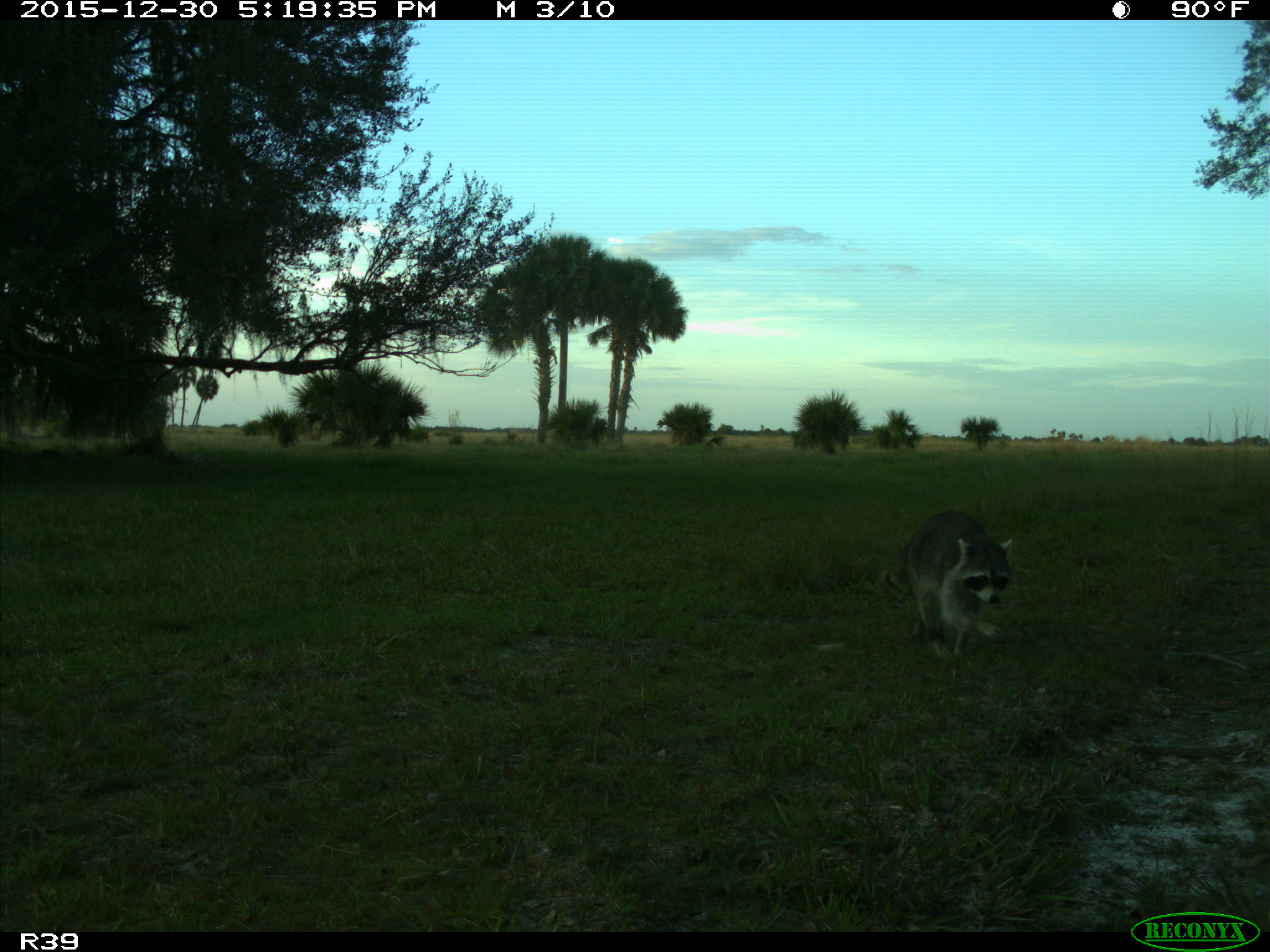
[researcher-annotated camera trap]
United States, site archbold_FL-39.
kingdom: Animalia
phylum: Chordata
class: Mammalia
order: Carnivora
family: Procyonidae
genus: Procyon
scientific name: Procyon lotor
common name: common raccoon